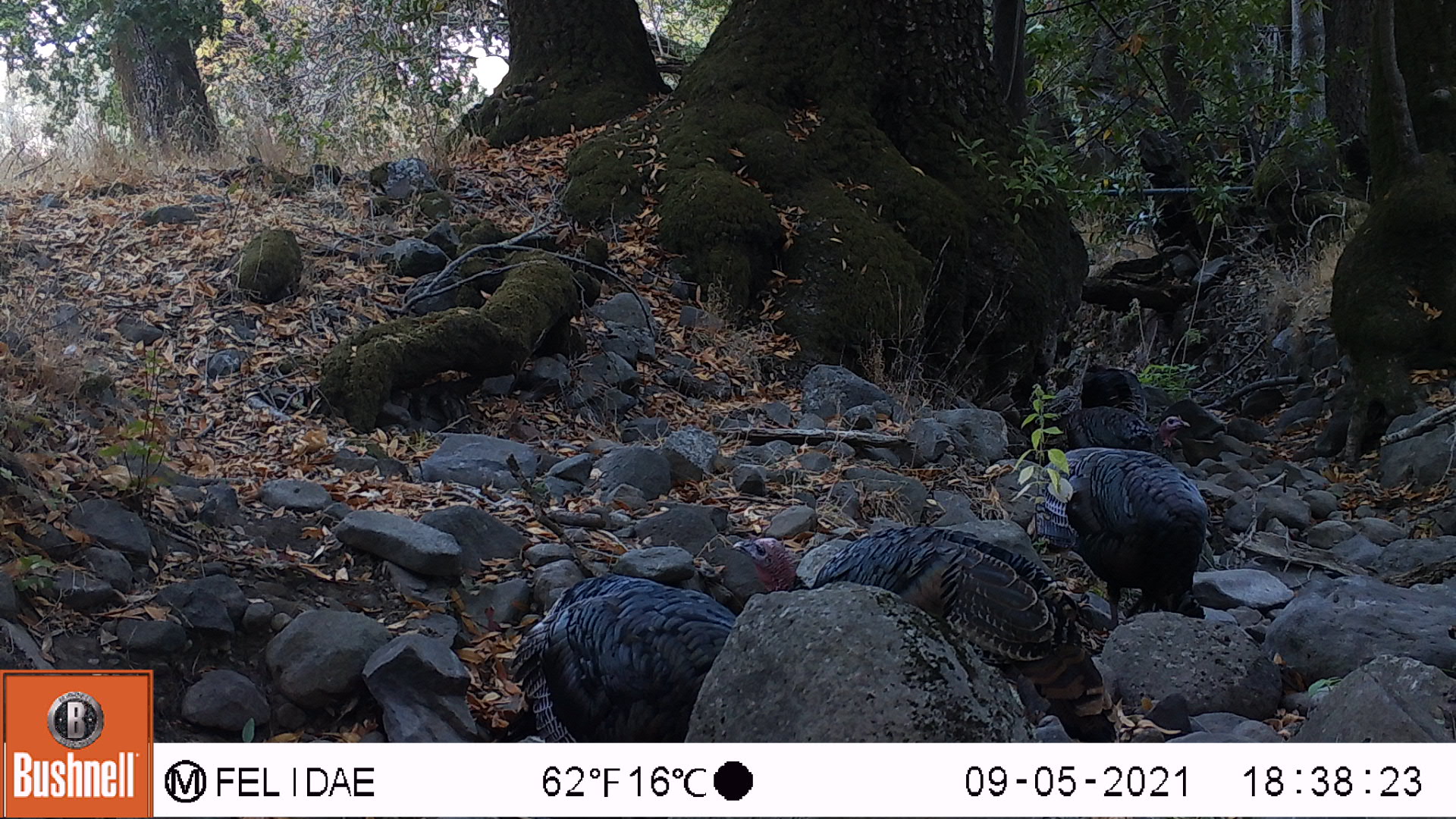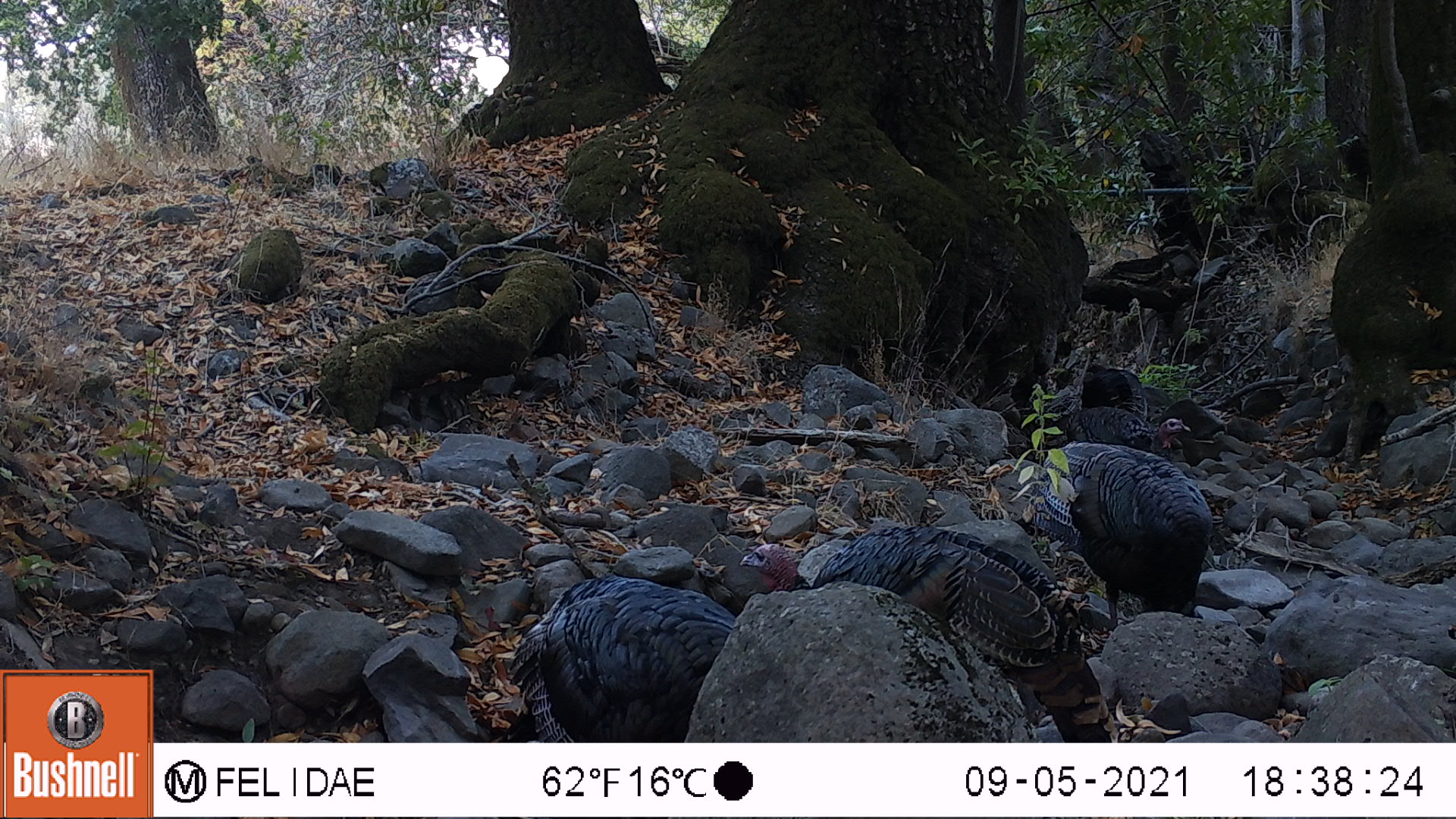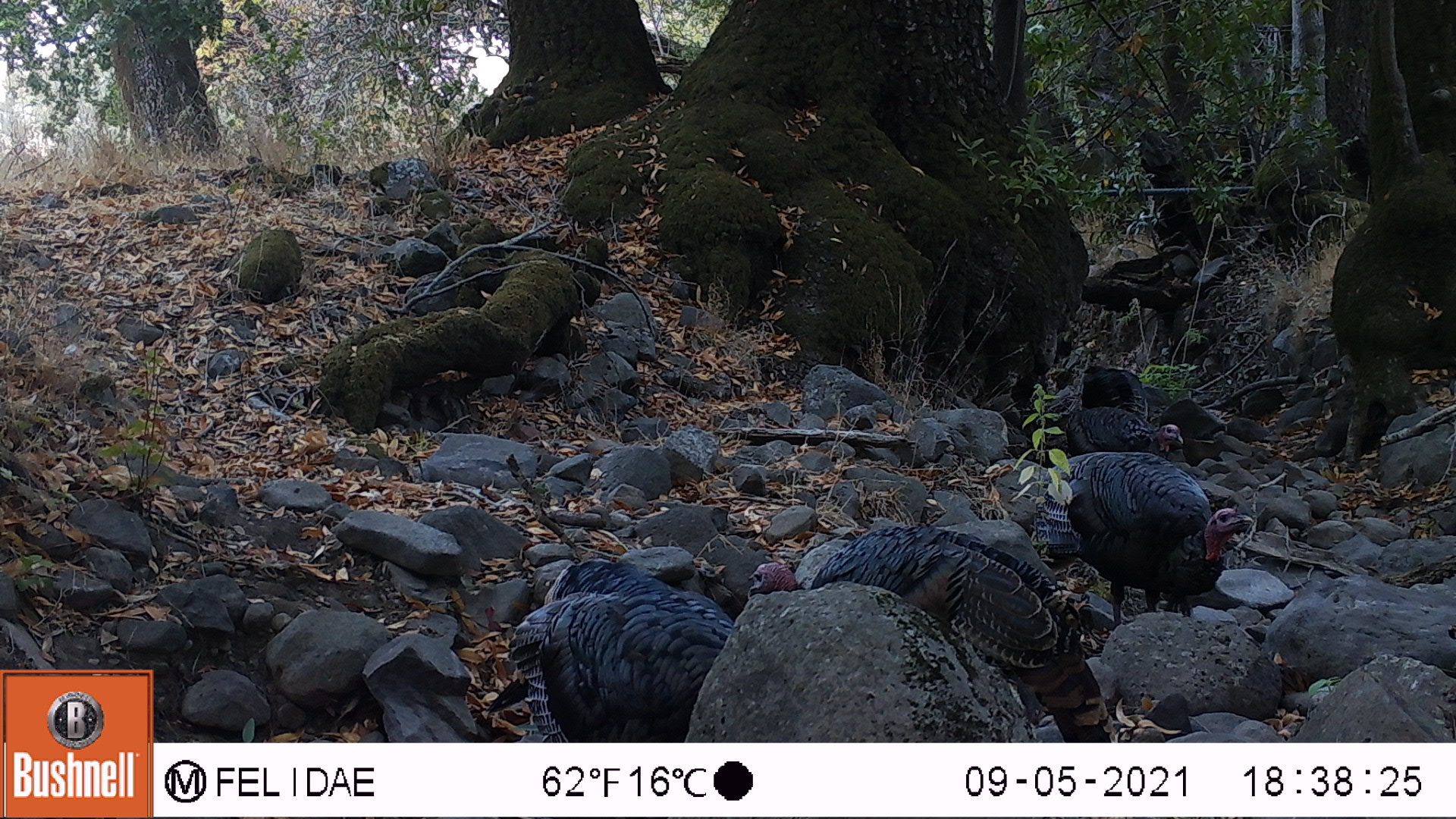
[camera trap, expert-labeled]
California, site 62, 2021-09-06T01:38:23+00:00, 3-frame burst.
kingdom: Animalia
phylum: Chordata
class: Aves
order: Galliformes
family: Phasianidae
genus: Meleagris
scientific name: Meleagris gallopavo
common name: turkey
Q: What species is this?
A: Turkey (Meleagris gallopavo).